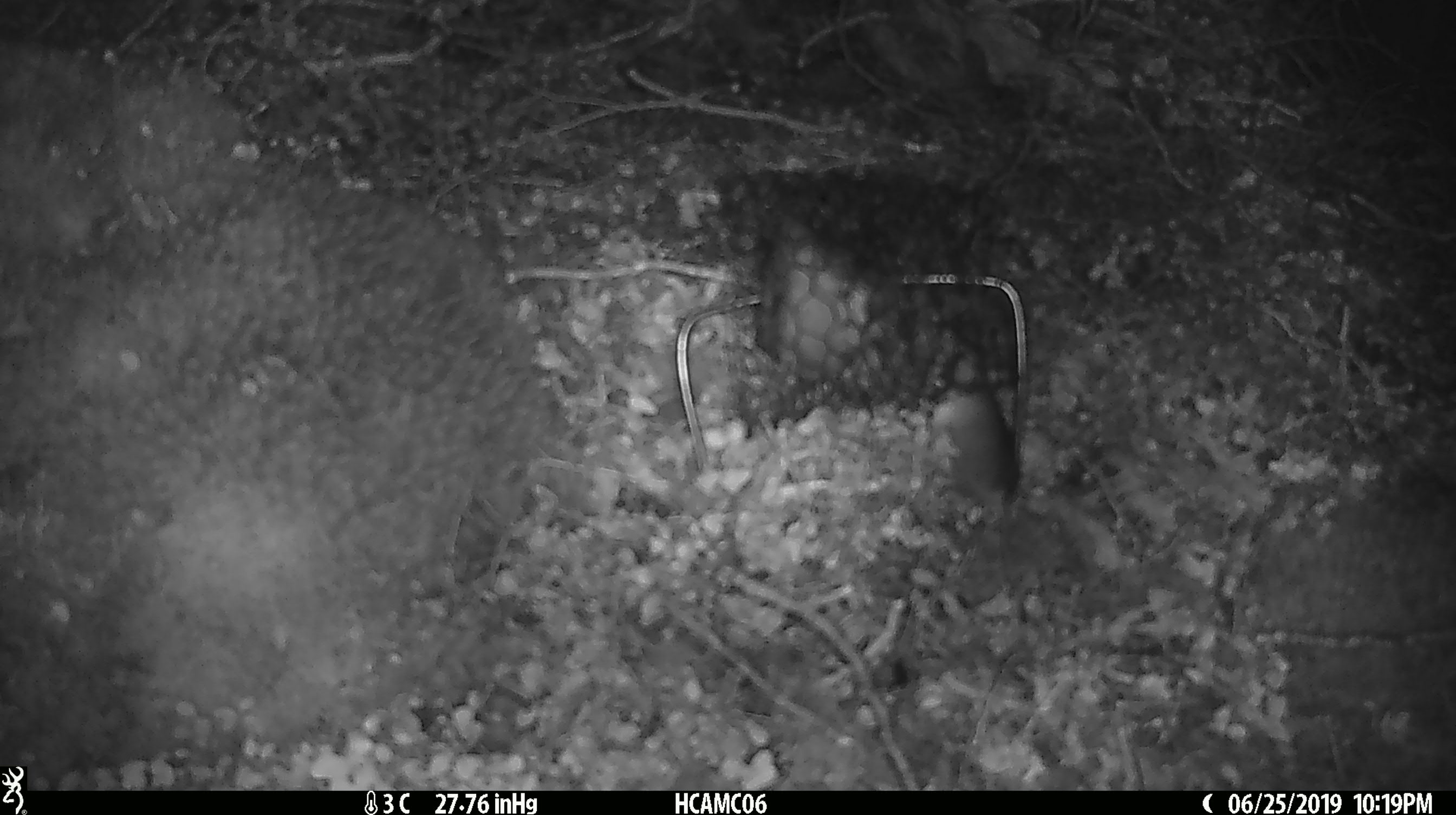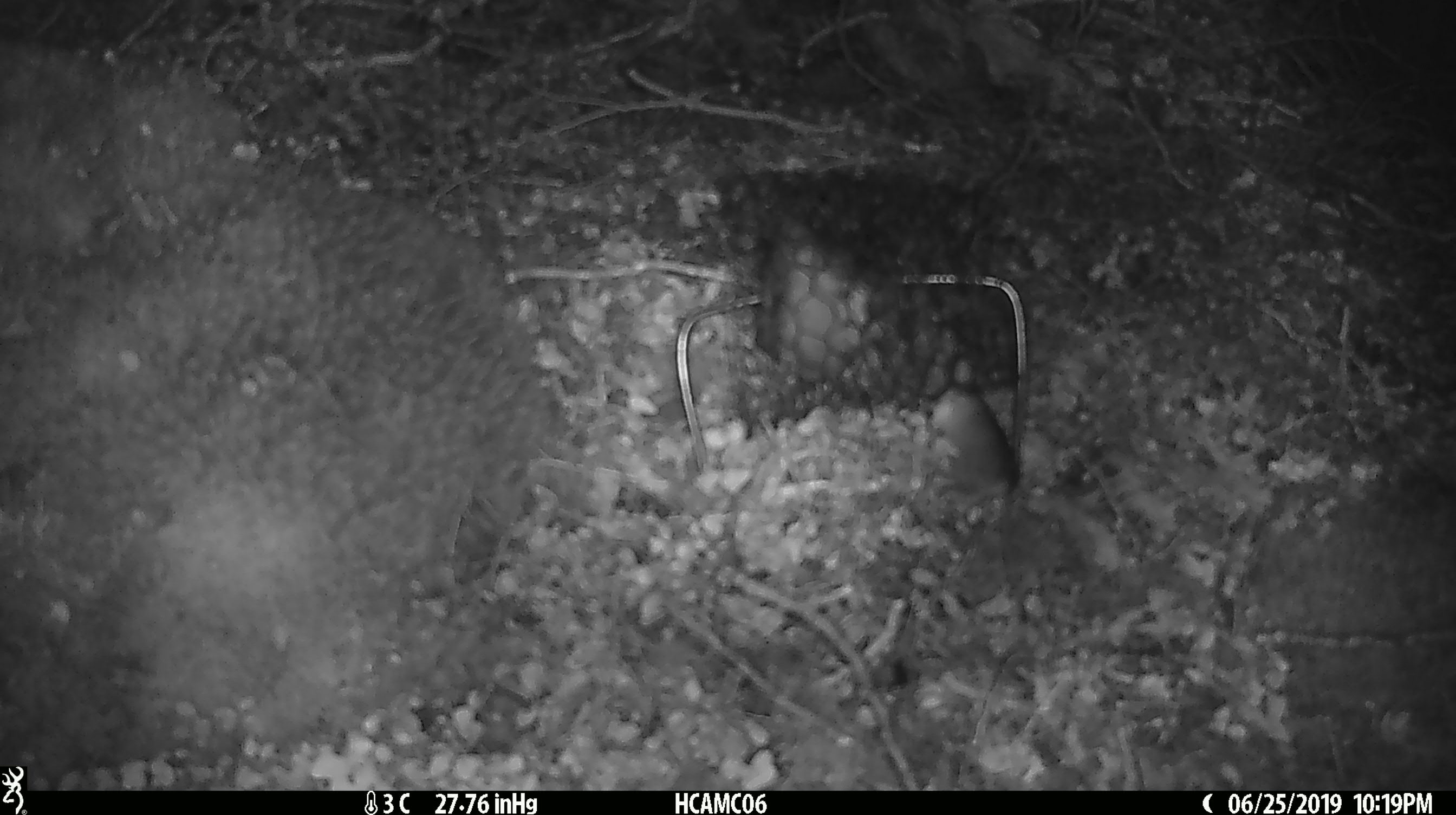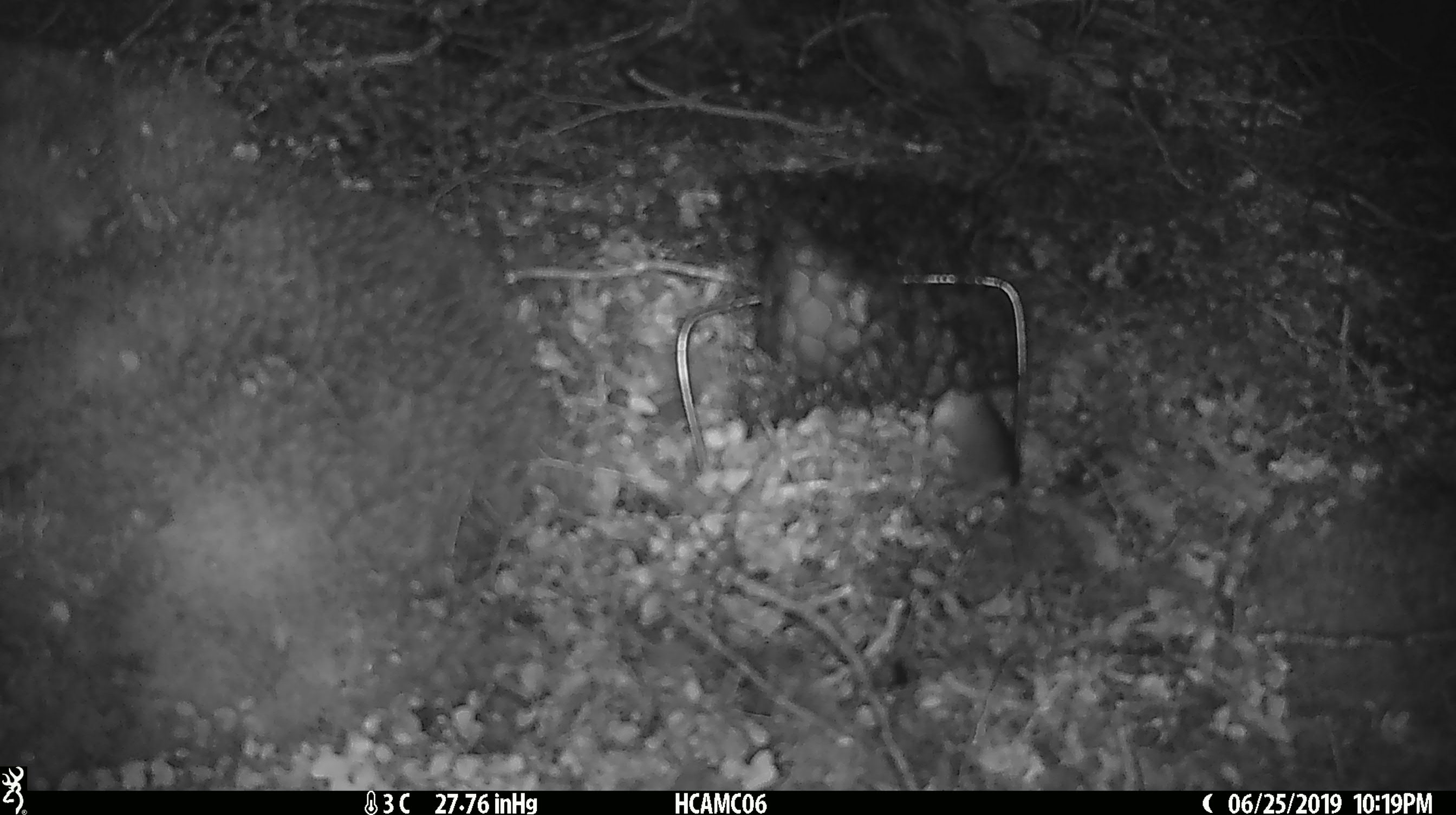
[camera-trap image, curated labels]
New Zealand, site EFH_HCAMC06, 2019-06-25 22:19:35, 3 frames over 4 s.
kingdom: Animalia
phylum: Chordata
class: Mammalia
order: Rodentia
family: Muridae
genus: Mus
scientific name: Mus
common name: mouse